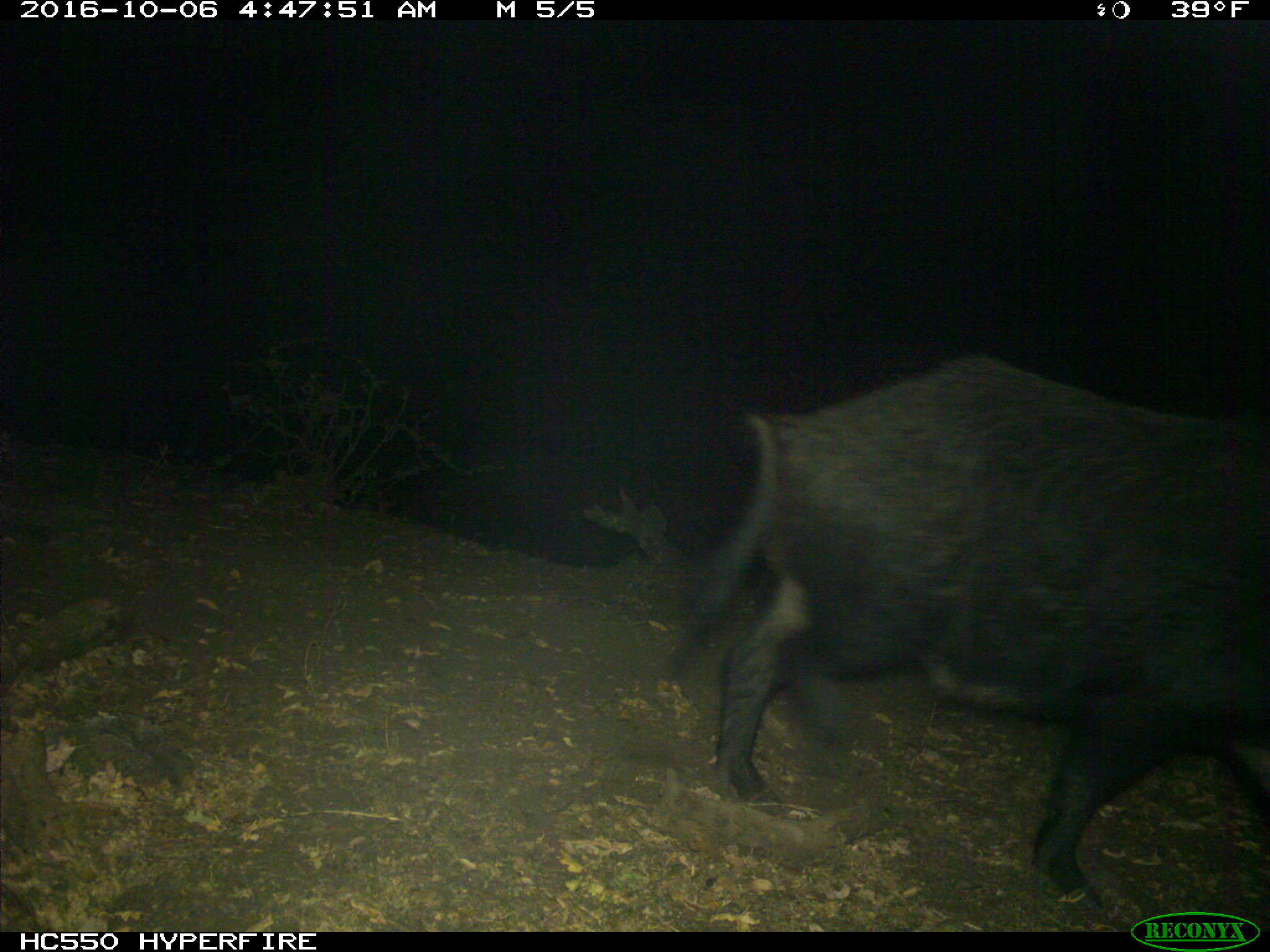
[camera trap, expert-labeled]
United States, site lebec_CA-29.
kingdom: Animalia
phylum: Chordata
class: Mammalia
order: Artiodactyla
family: Suidae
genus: Sus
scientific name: Sus scrofa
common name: wild boar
Sus scrofa (wild boar).